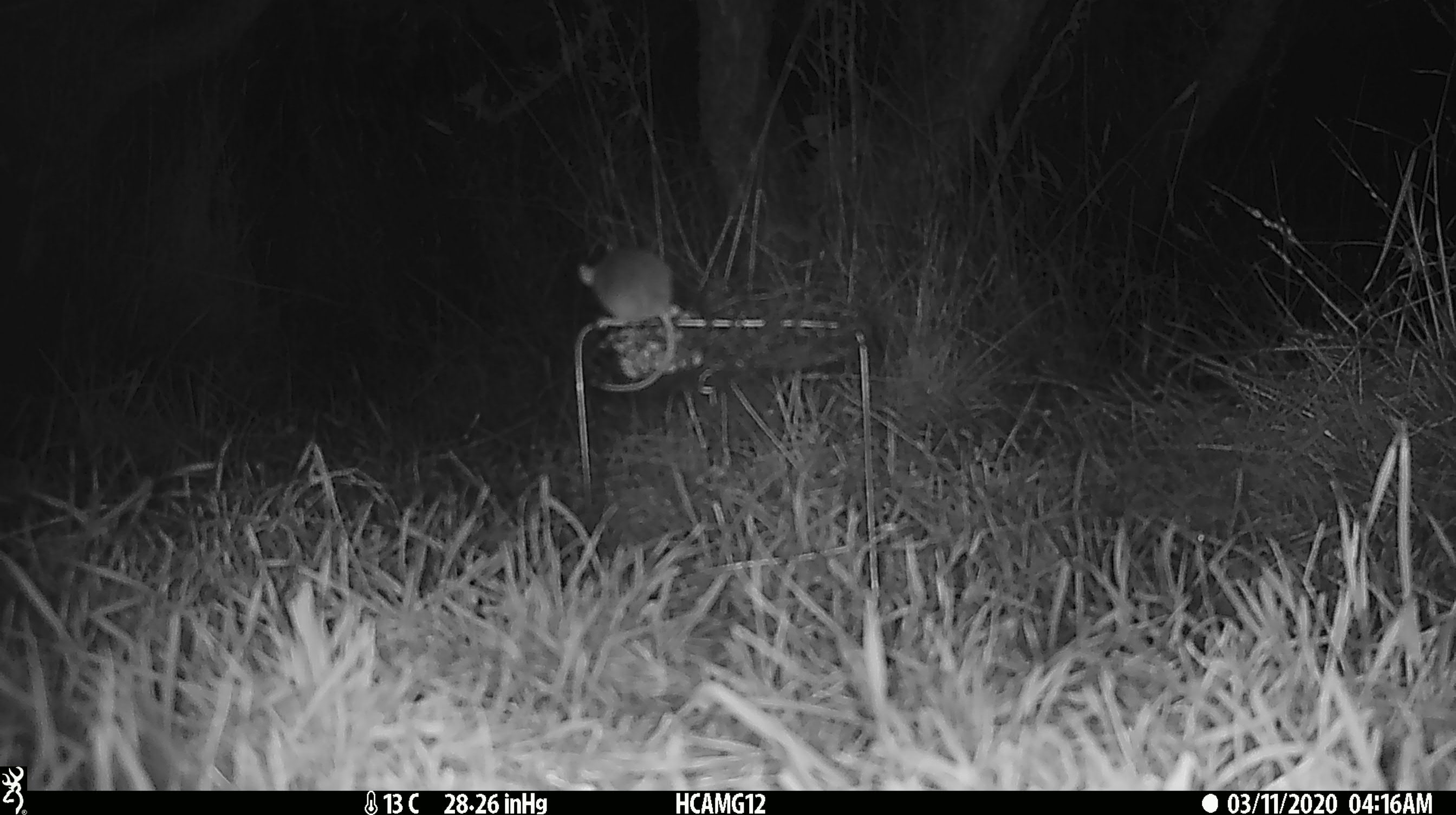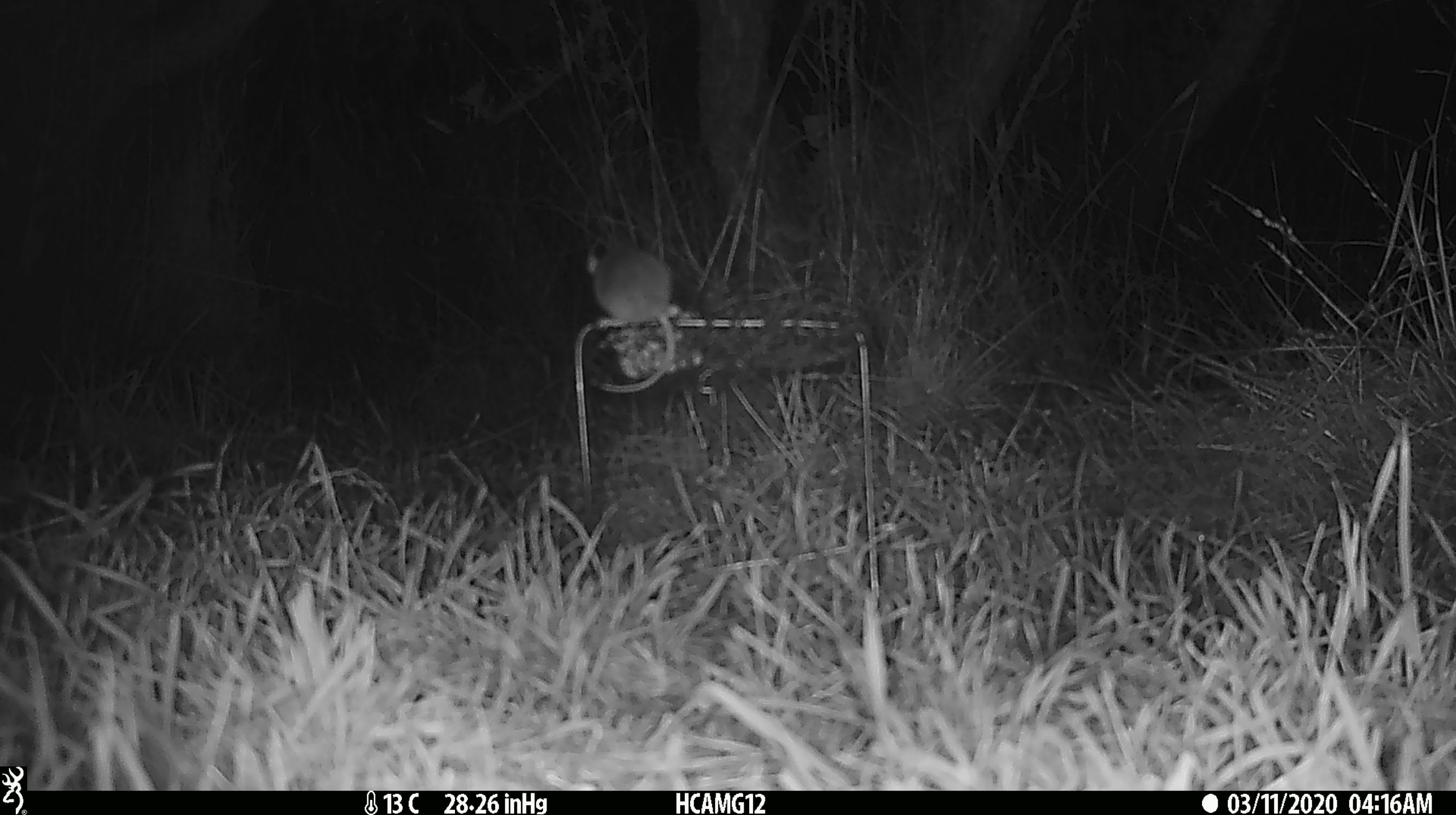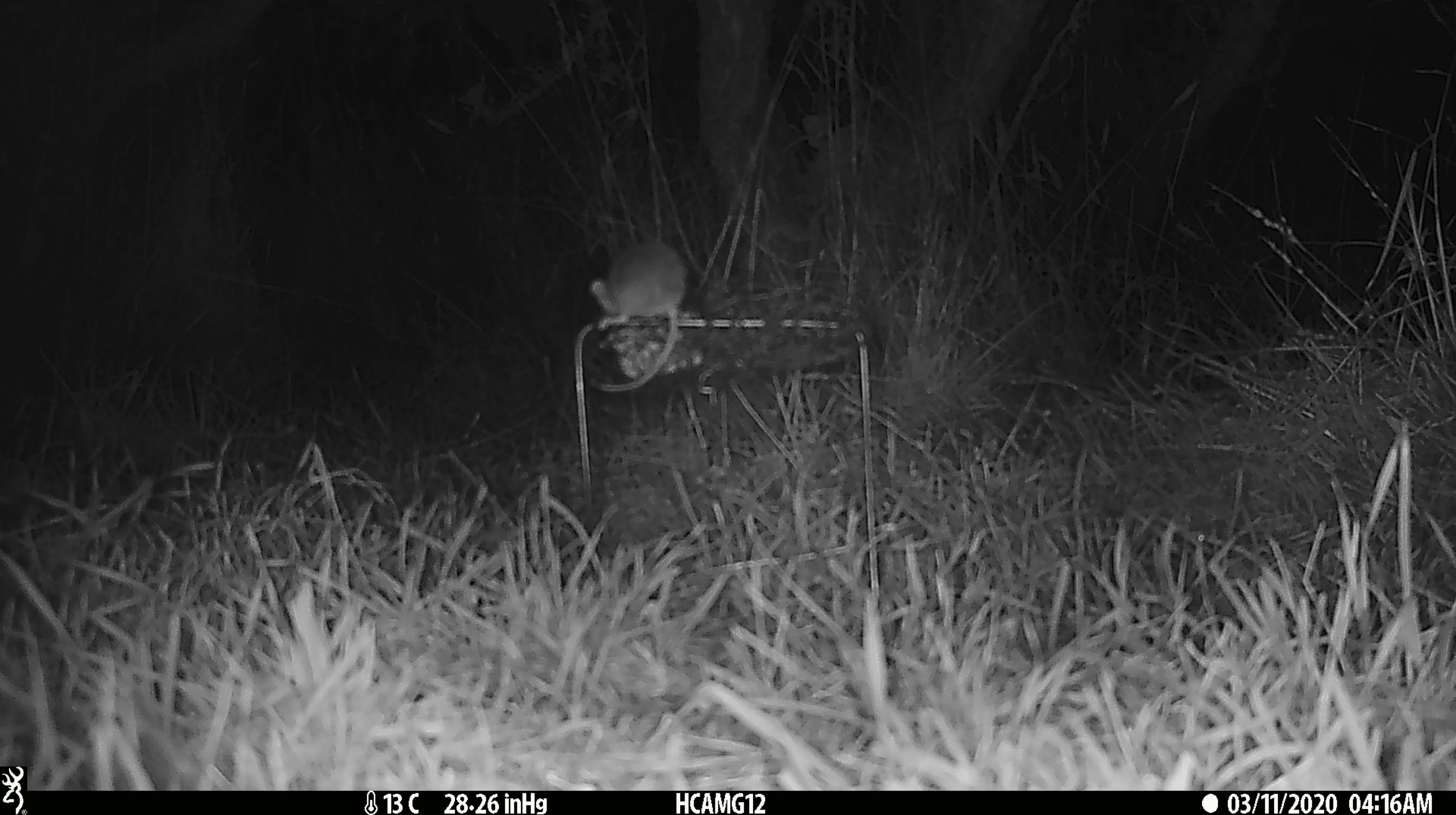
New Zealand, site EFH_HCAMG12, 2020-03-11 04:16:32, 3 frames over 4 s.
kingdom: Animalia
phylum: Chordata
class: Mammalia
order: Rodentia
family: Muridae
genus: Mus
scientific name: Mus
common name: mouse